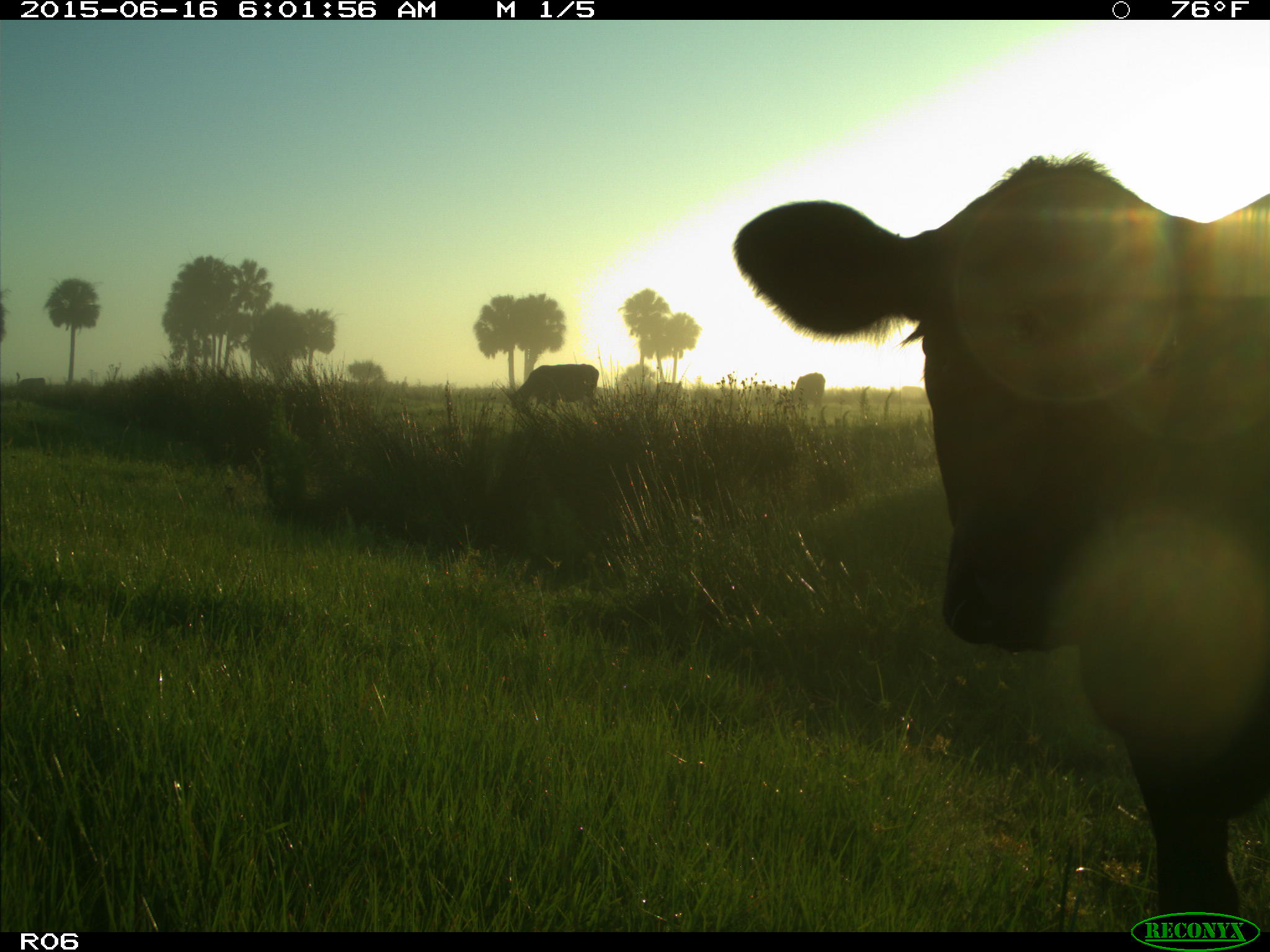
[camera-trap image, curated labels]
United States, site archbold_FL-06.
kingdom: Animalia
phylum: Chordata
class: Mammalia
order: Artiodactyla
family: Bovidae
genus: Bos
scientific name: Bos taurus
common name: domestic cow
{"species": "Bos taurus (domestic cow)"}